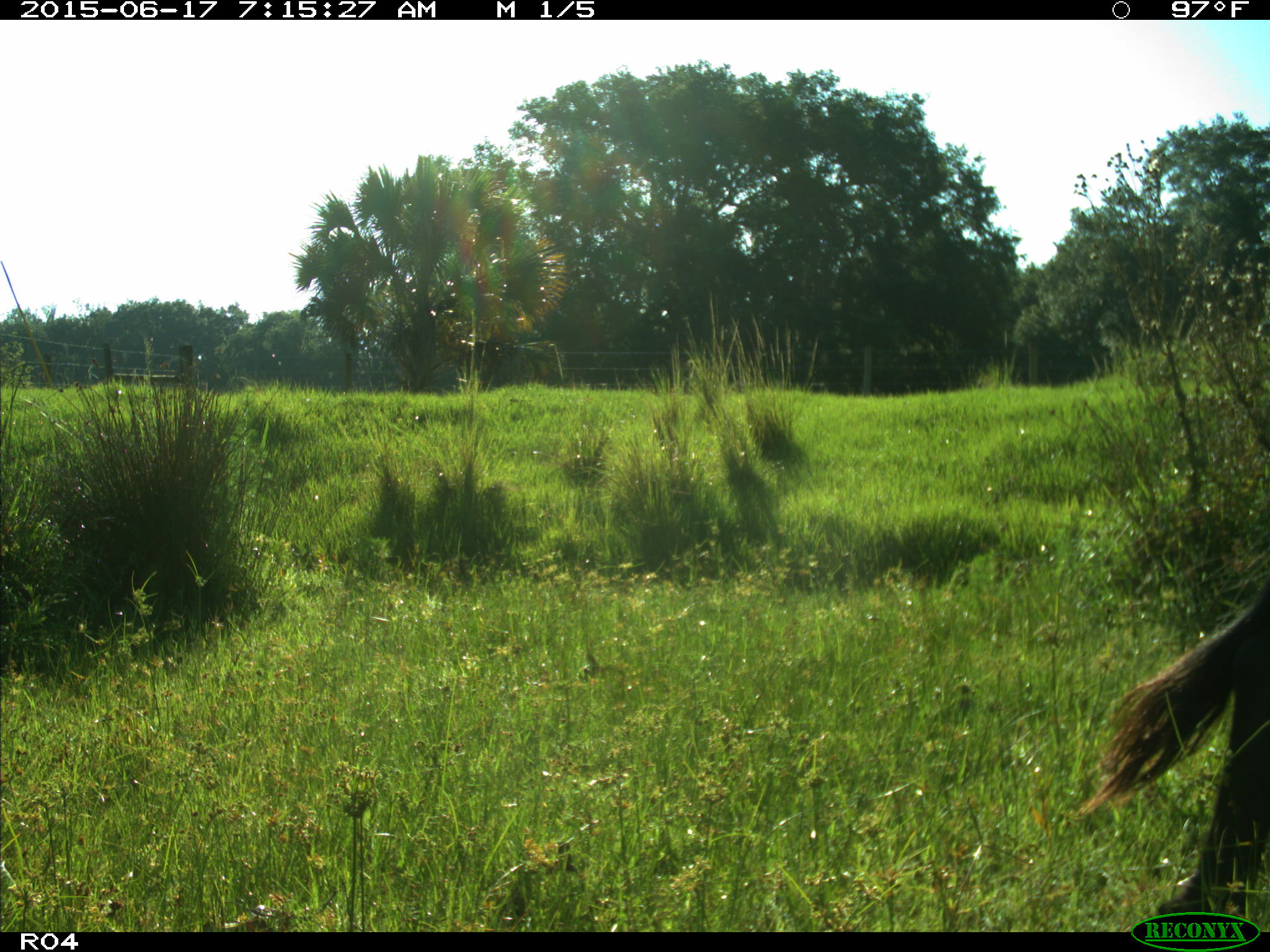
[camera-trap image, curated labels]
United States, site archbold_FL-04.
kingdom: Animalia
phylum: Chordata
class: Mammalia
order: Artiodactyla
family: Bovidae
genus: Bos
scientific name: Bos taurus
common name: domestic cow